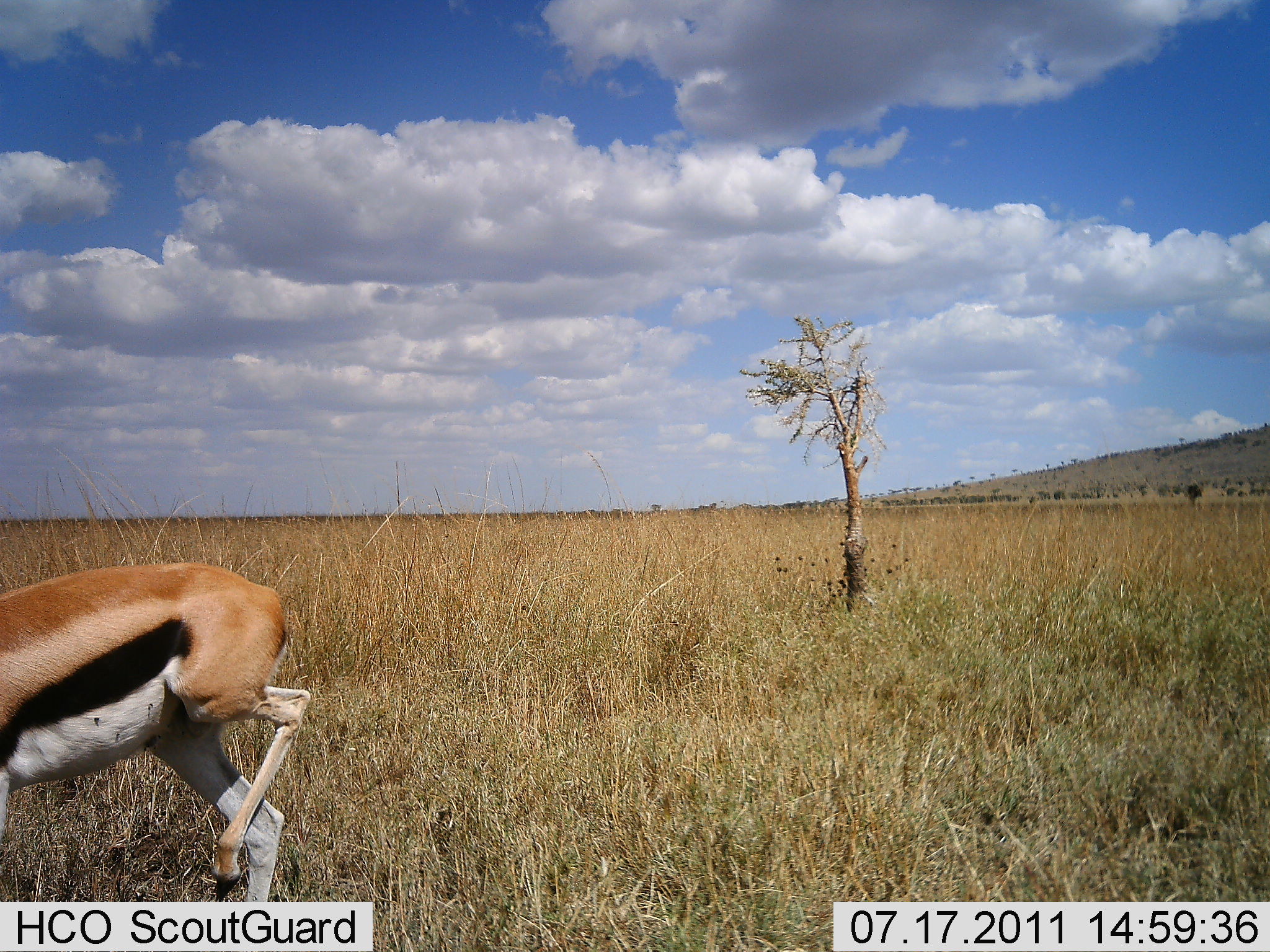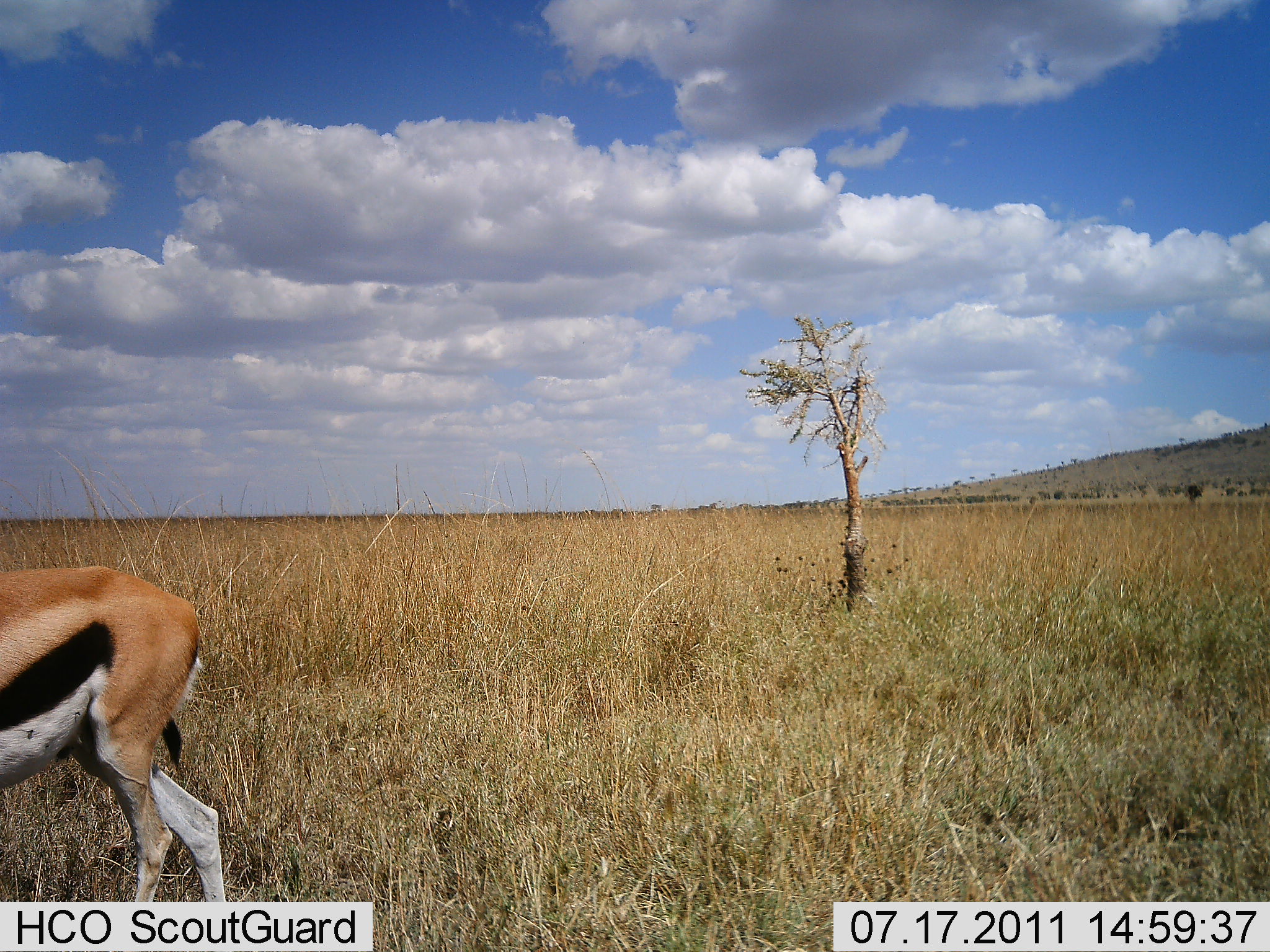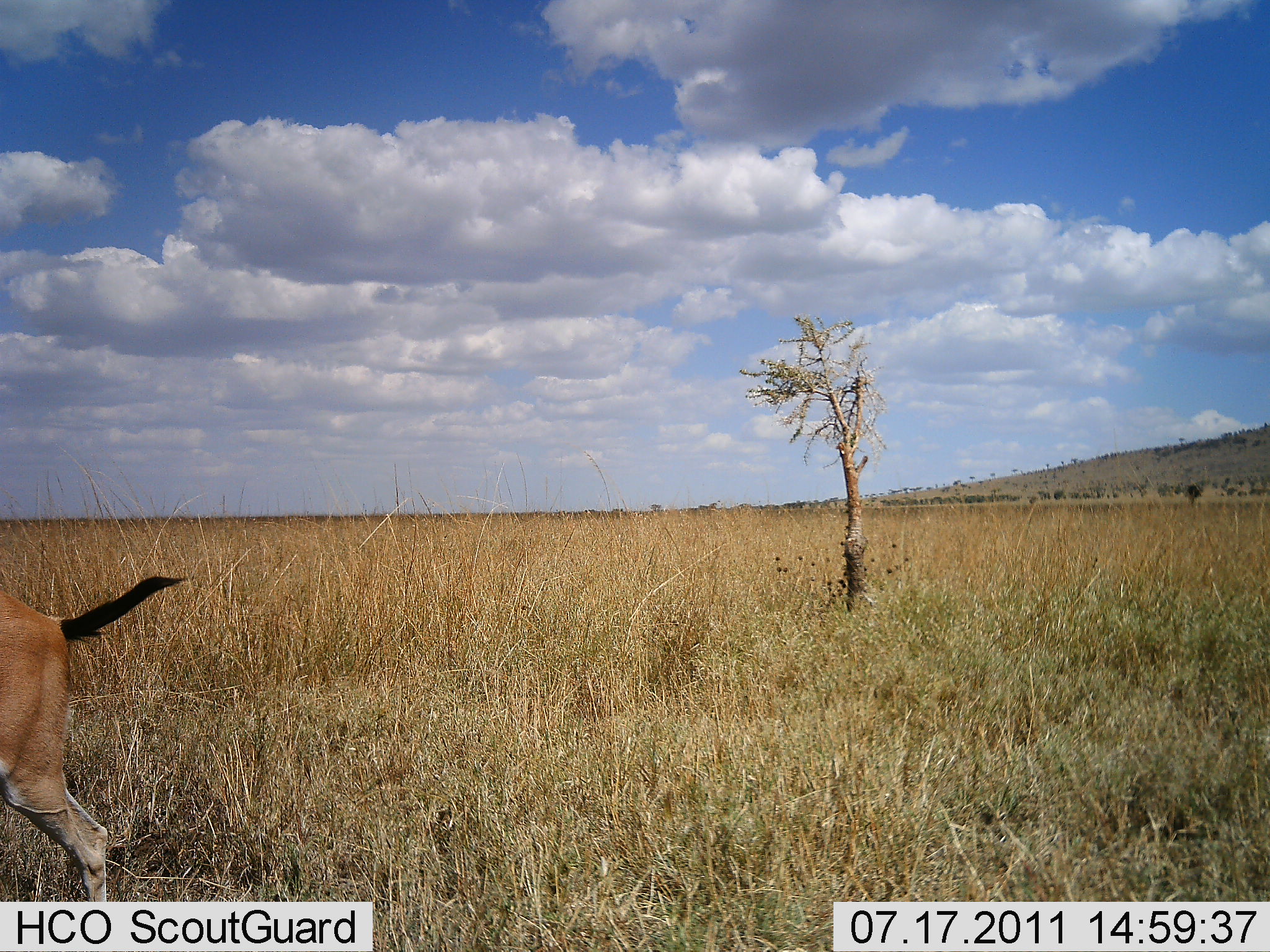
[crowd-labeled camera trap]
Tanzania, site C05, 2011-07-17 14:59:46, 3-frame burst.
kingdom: Animalia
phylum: Chordata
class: Mammalia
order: Artiodactyla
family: Bovidae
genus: Eudorcas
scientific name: Eudorcas thomsonii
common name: thomson's gazelle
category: gazellethomsons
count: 1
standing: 17%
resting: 0%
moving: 83%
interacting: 0%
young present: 0%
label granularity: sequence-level